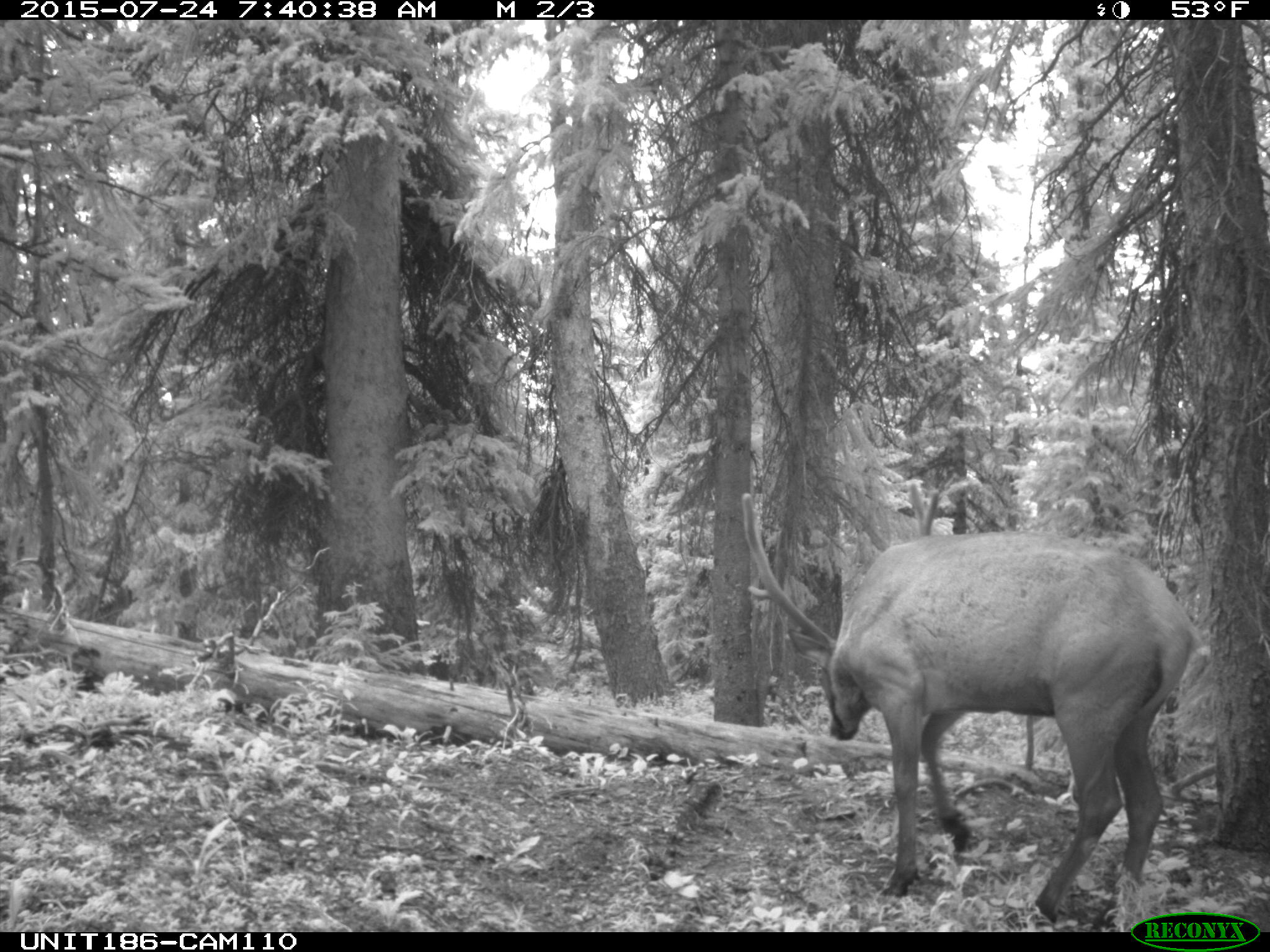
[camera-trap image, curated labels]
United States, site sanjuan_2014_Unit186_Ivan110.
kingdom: Animalia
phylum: Chordata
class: Mammalia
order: Artiodactyla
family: Cervidae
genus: Cervus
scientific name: Cervus elaphus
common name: red deer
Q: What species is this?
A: Cervus elaphus (red deer).